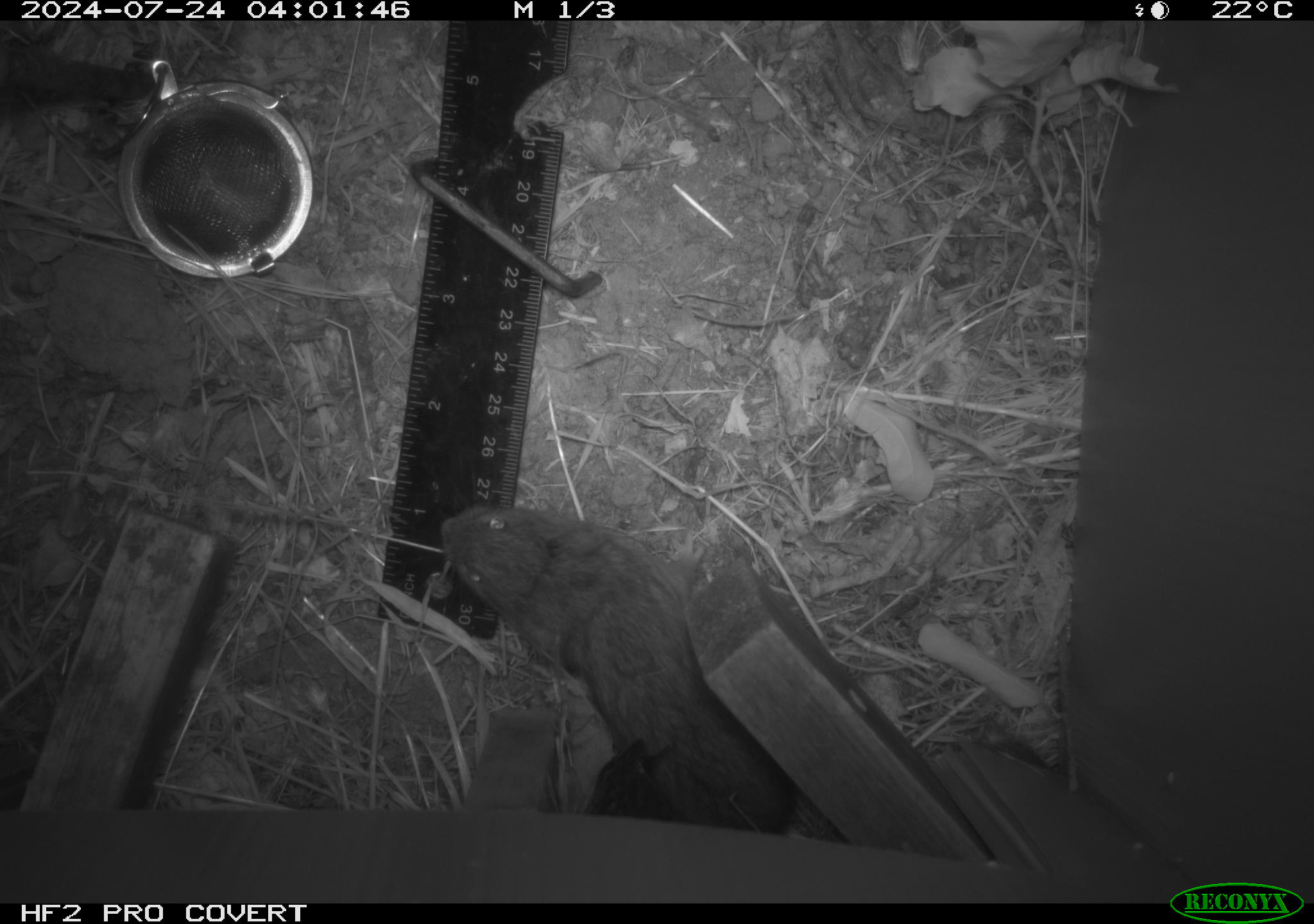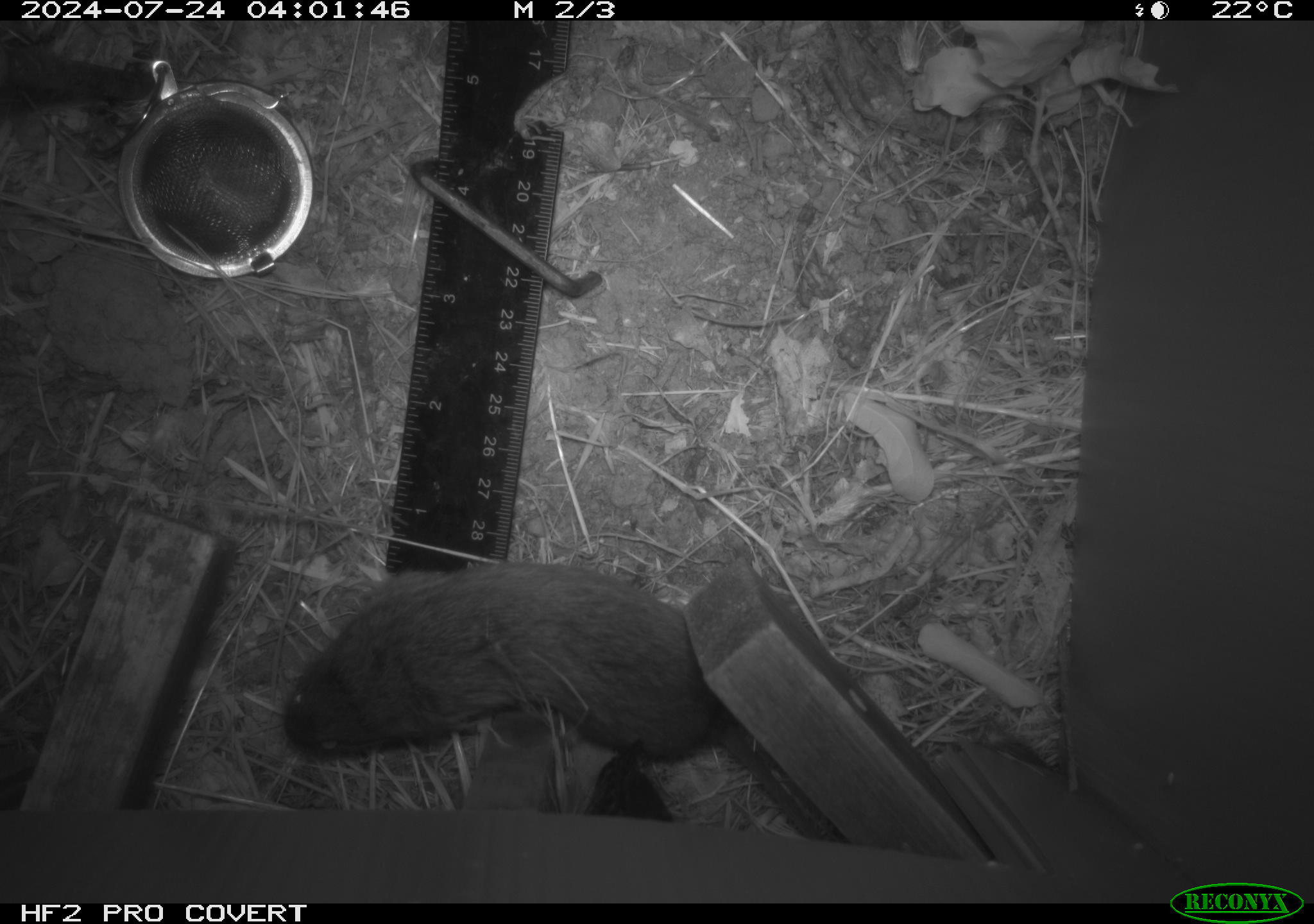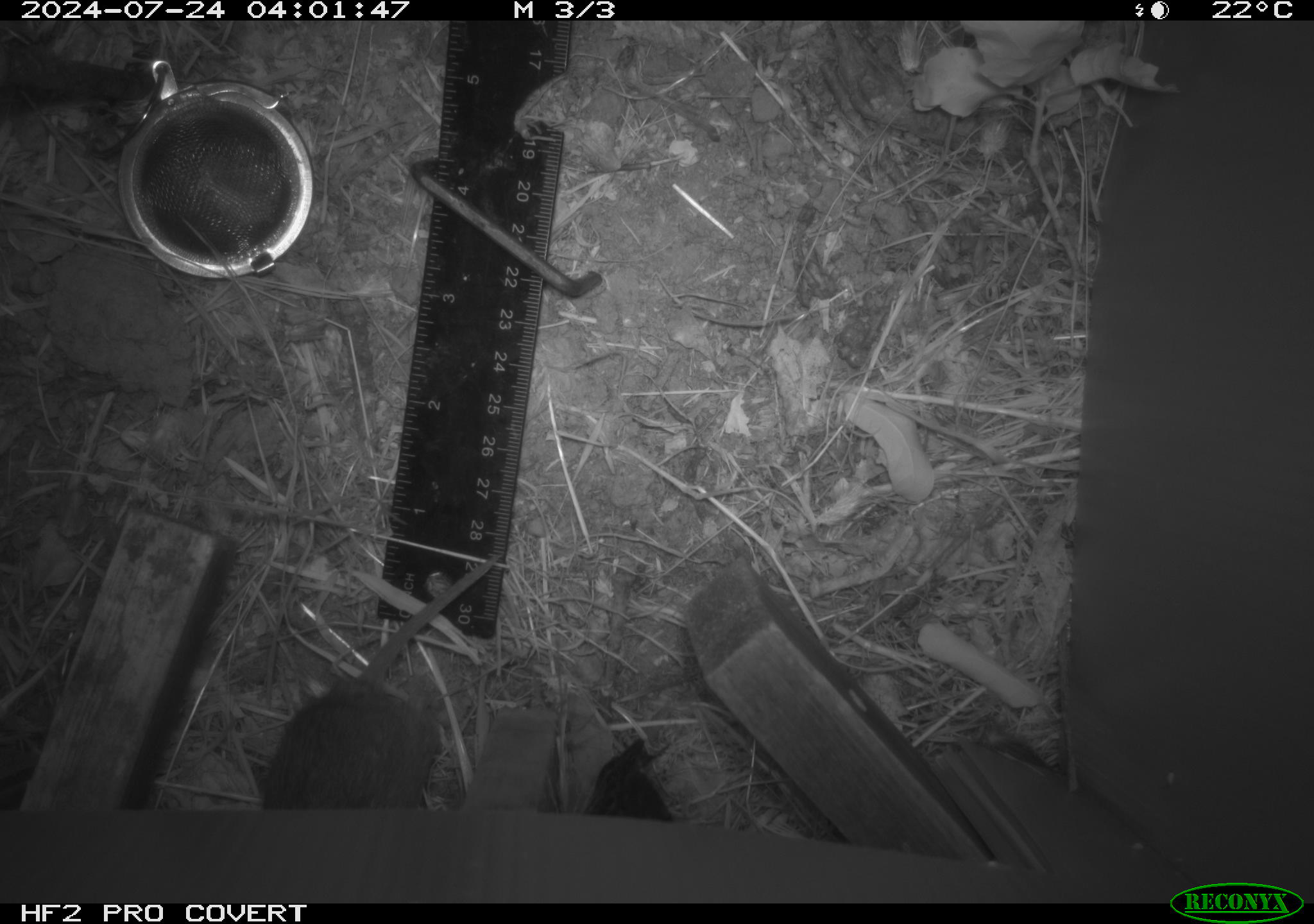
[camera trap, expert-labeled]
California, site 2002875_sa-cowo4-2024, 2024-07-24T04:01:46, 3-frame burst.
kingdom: Animalia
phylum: Chordata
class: Mammalia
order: Rodentia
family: Cricetidae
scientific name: Arvicolinae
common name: voles, lemmings, and muskrats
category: arvicolinae subfamily